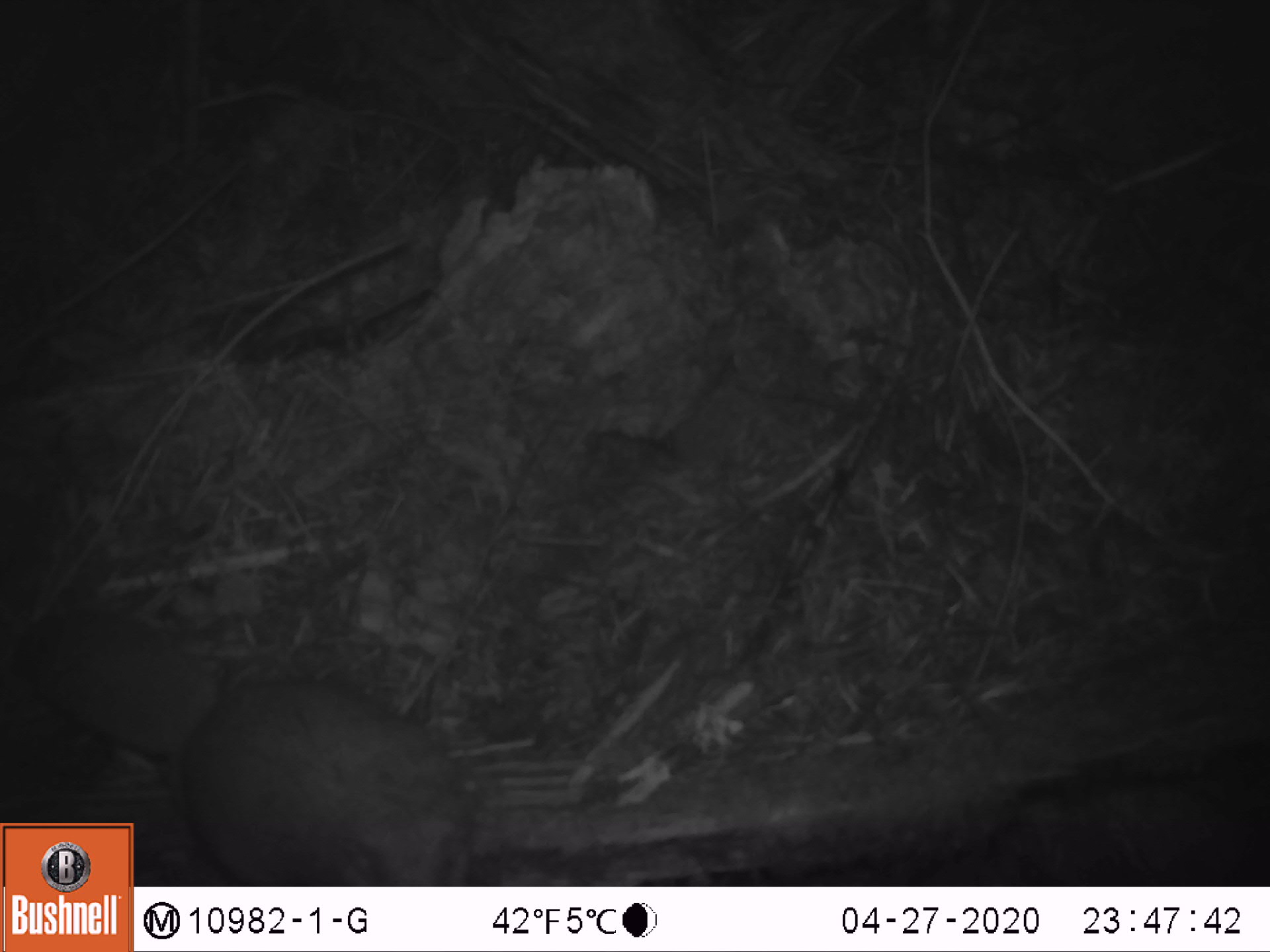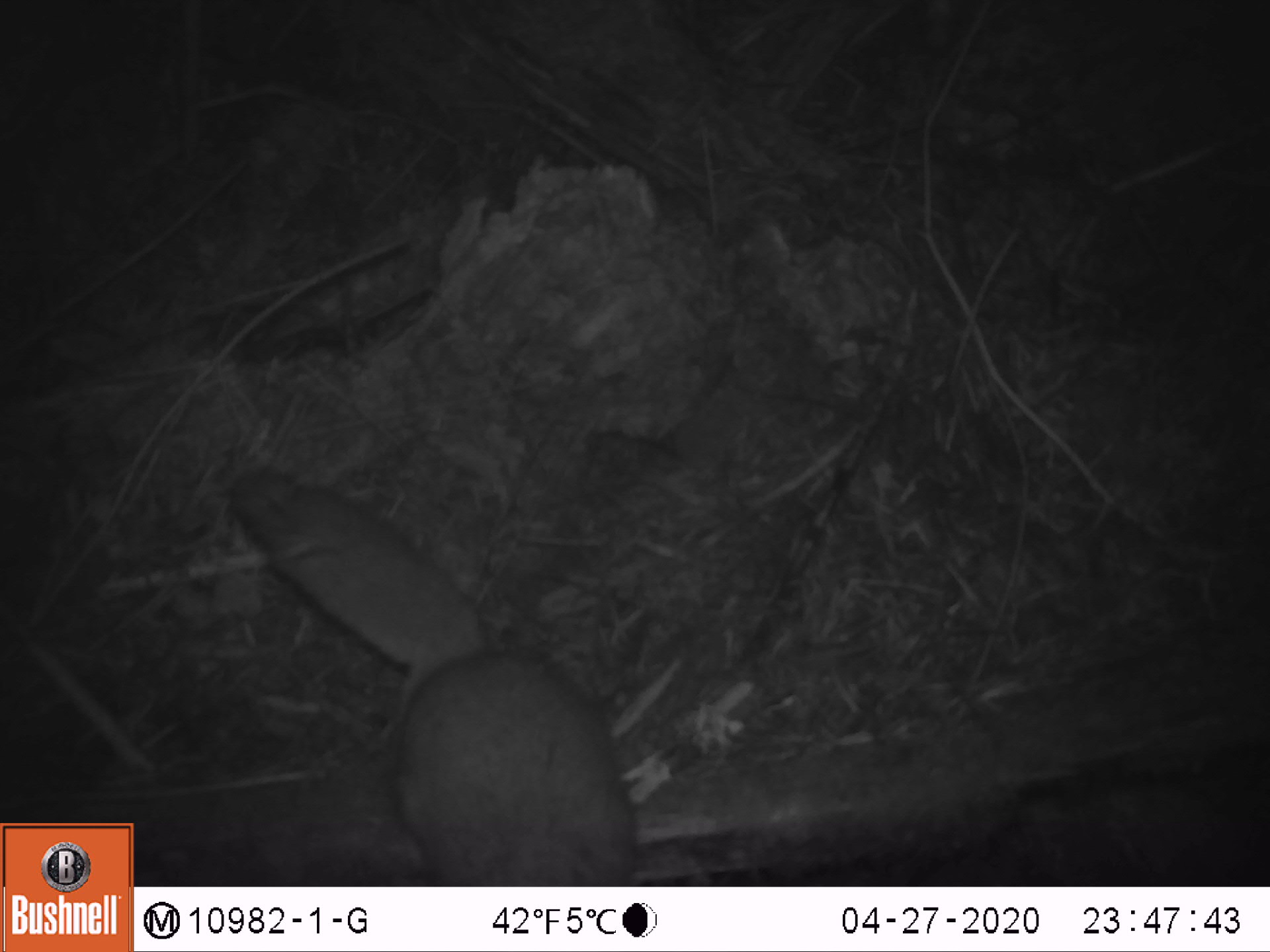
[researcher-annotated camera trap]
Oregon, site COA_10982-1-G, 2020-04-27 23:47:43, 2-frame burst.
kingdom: Animalia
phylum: Chordata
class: Mammalia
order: Rodentia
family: Sciuridae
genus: Glaucomys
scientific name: Glaucomys oregonensis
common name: humboldt's flying squirrel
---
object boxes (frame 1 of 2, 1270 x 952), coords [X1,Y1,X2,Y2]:
humboldt's flying squirrel: [9,598,495,816]; [136,614,495,881]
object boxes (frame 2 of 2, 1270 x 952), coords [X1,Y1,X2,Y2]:
humboldt's flying squirrel: [217,456,651,885]